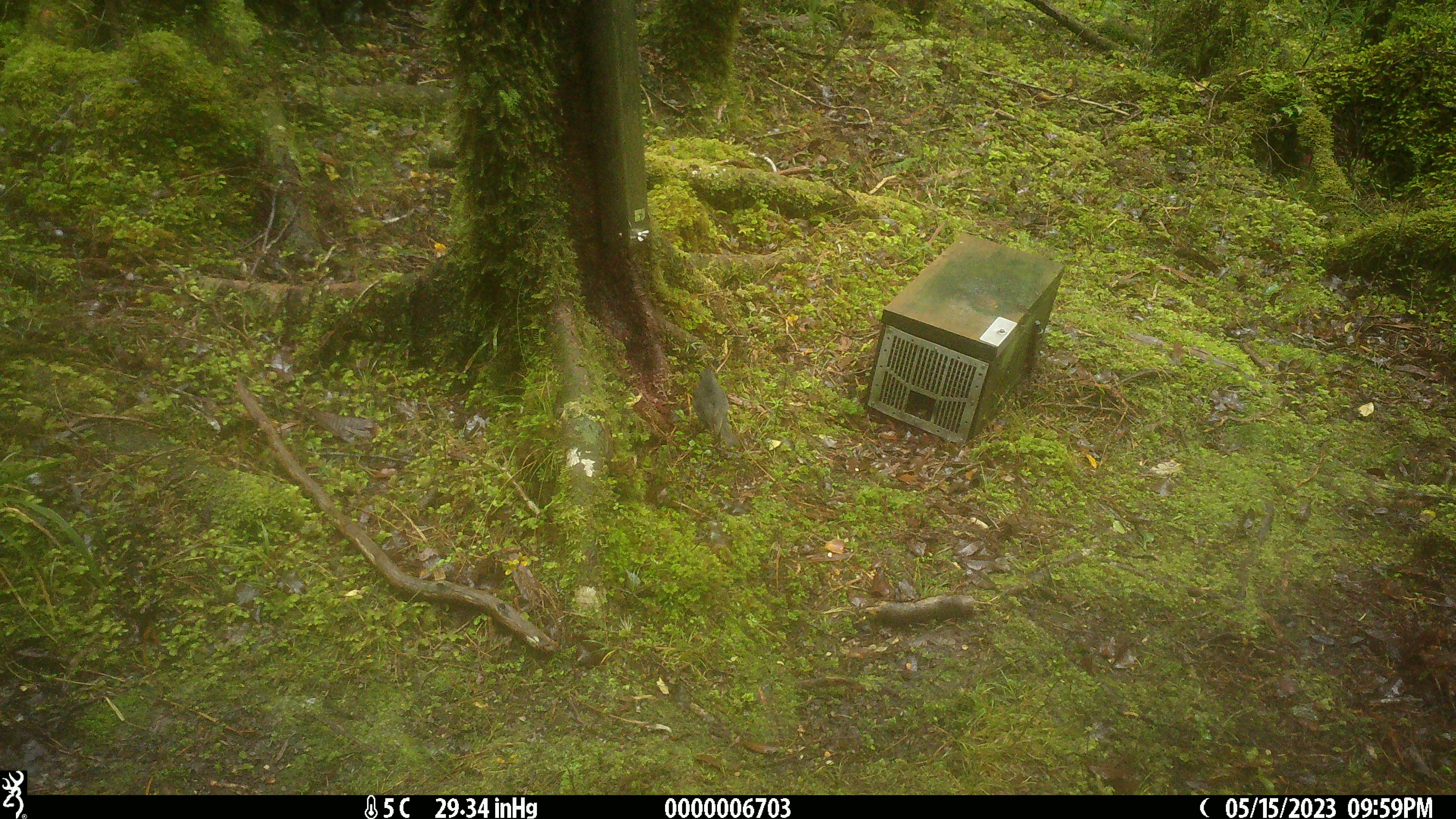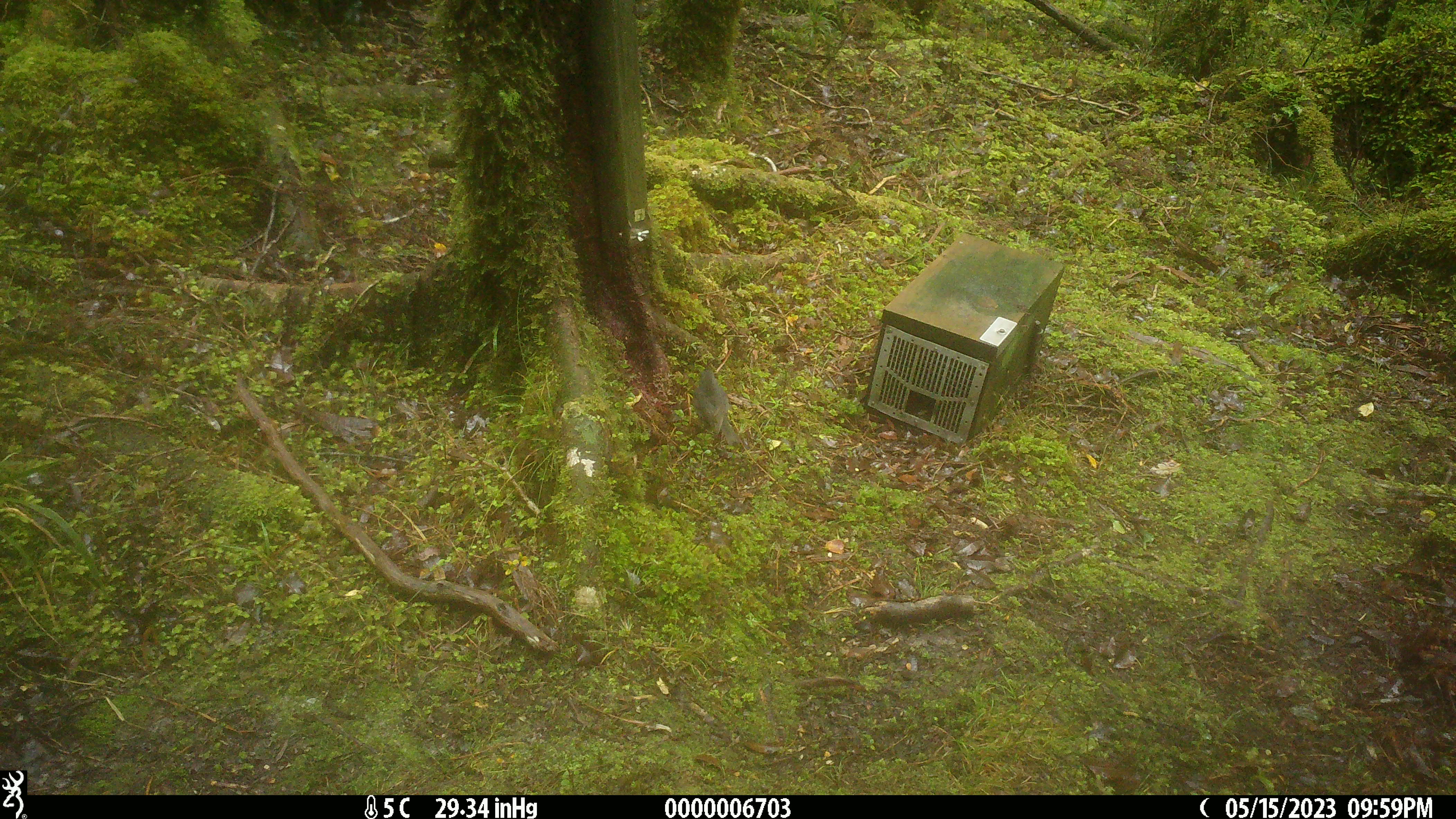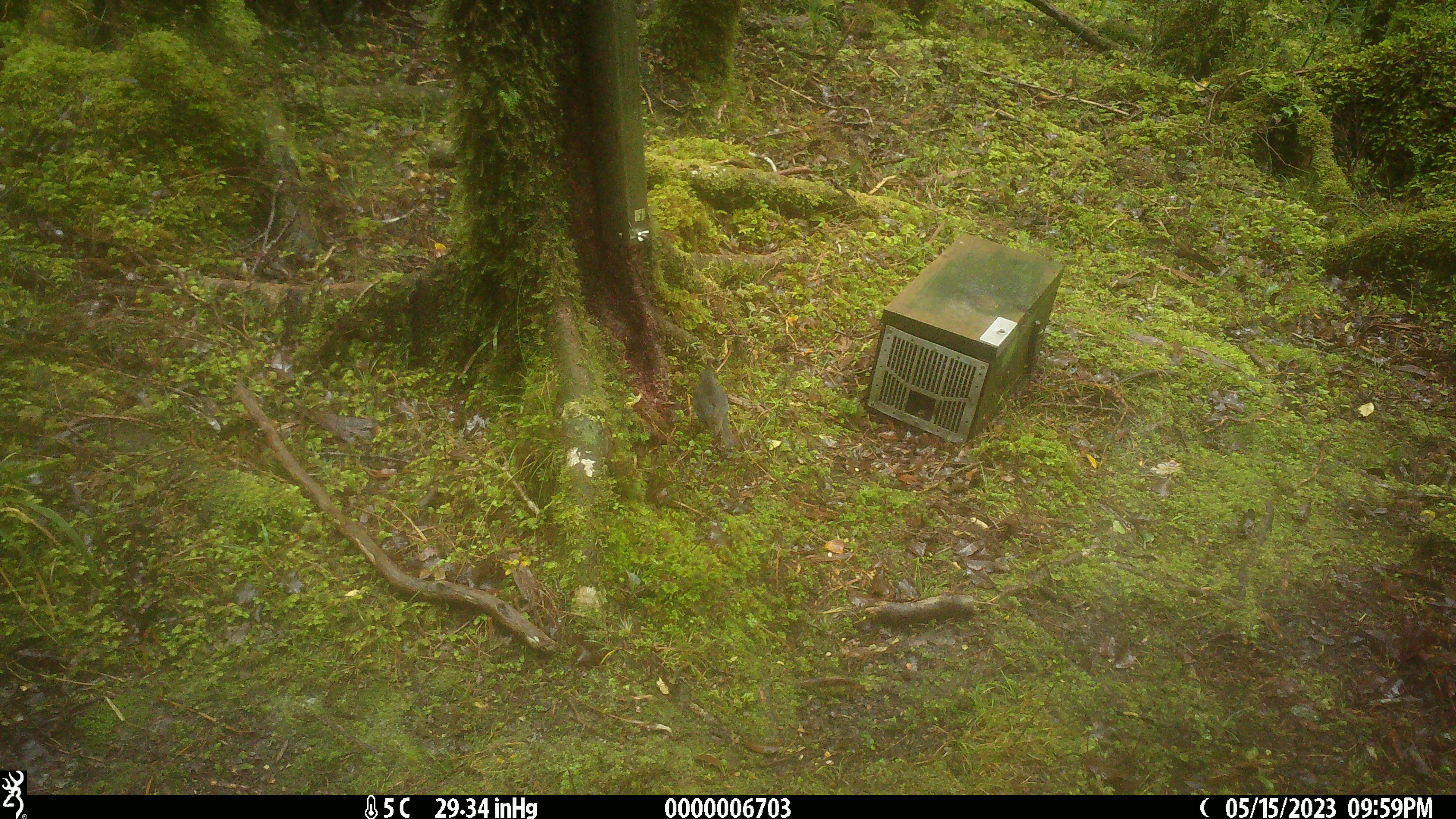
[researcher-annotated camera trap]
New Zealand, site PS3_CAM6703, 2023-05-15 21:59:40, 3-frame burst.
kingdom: Animalia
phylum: Chordata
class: Aves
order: Passeriformes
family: Petroicidae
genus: Petroica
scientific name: Petroica australis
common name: new zealand robin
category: robin